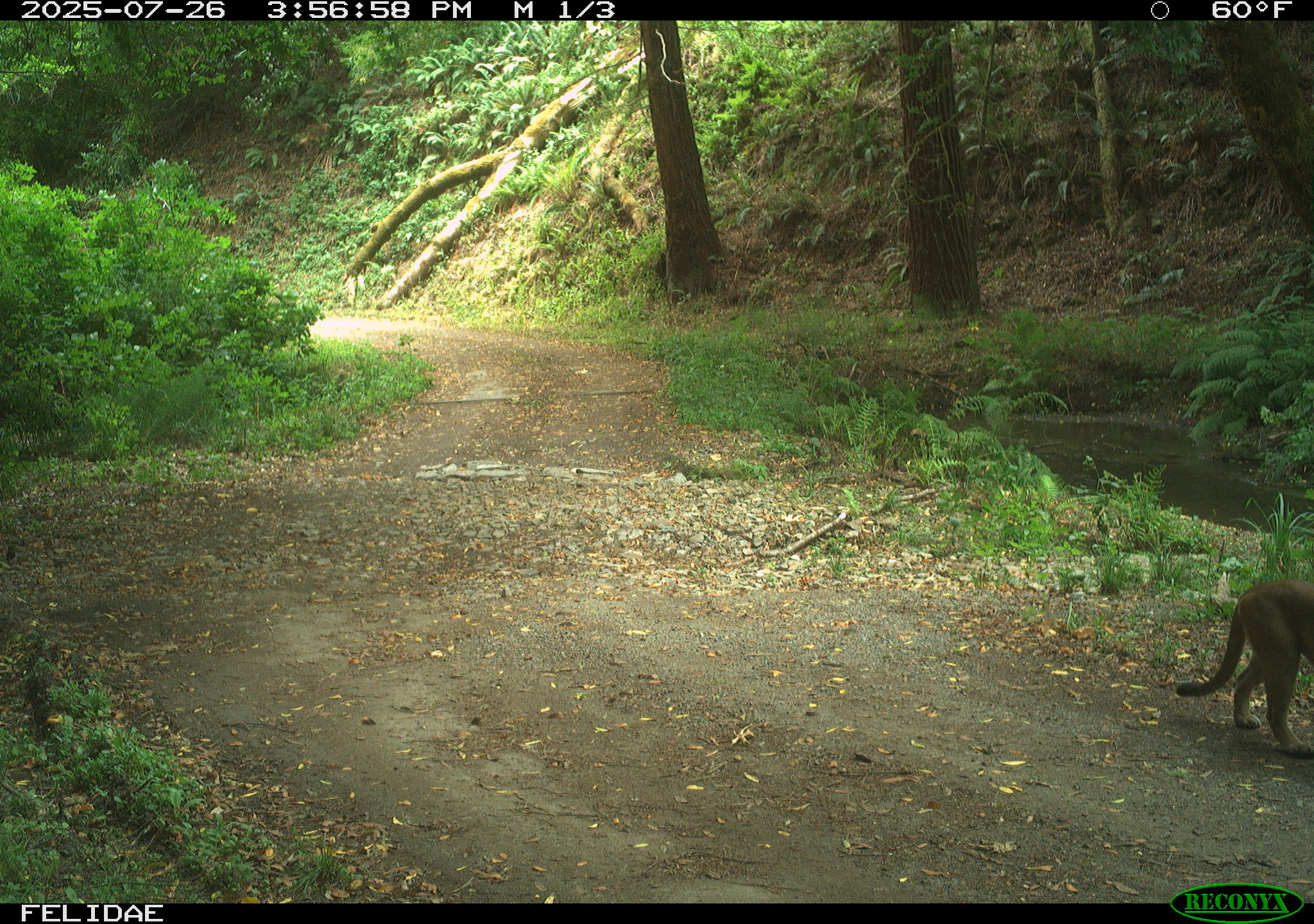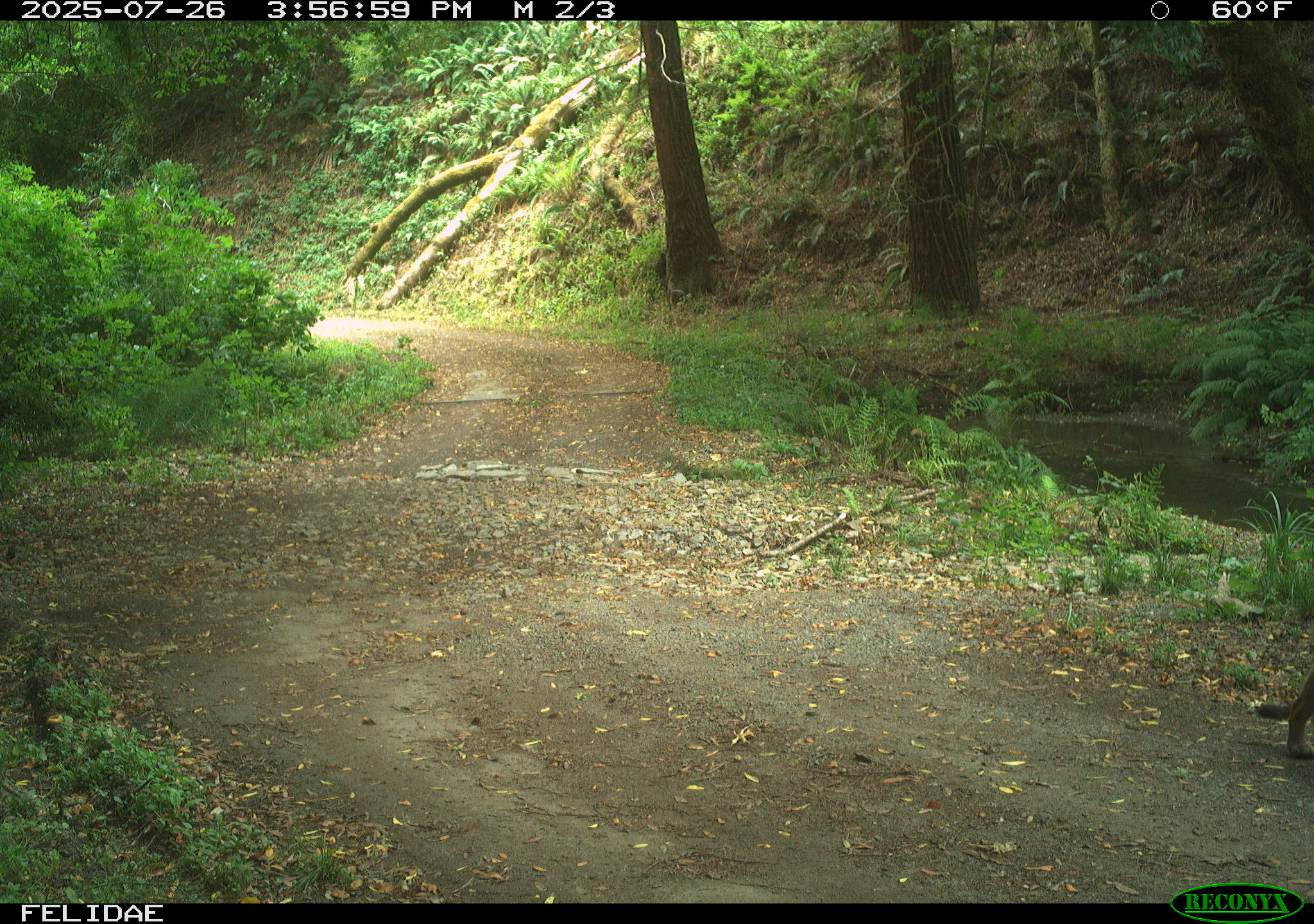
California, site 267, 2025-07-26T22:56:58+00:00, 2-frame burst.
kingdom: Animalia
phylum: Chordata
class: Mammalia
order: Carnivora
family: Felidae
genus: Puma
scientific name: Puma concolor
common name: puma